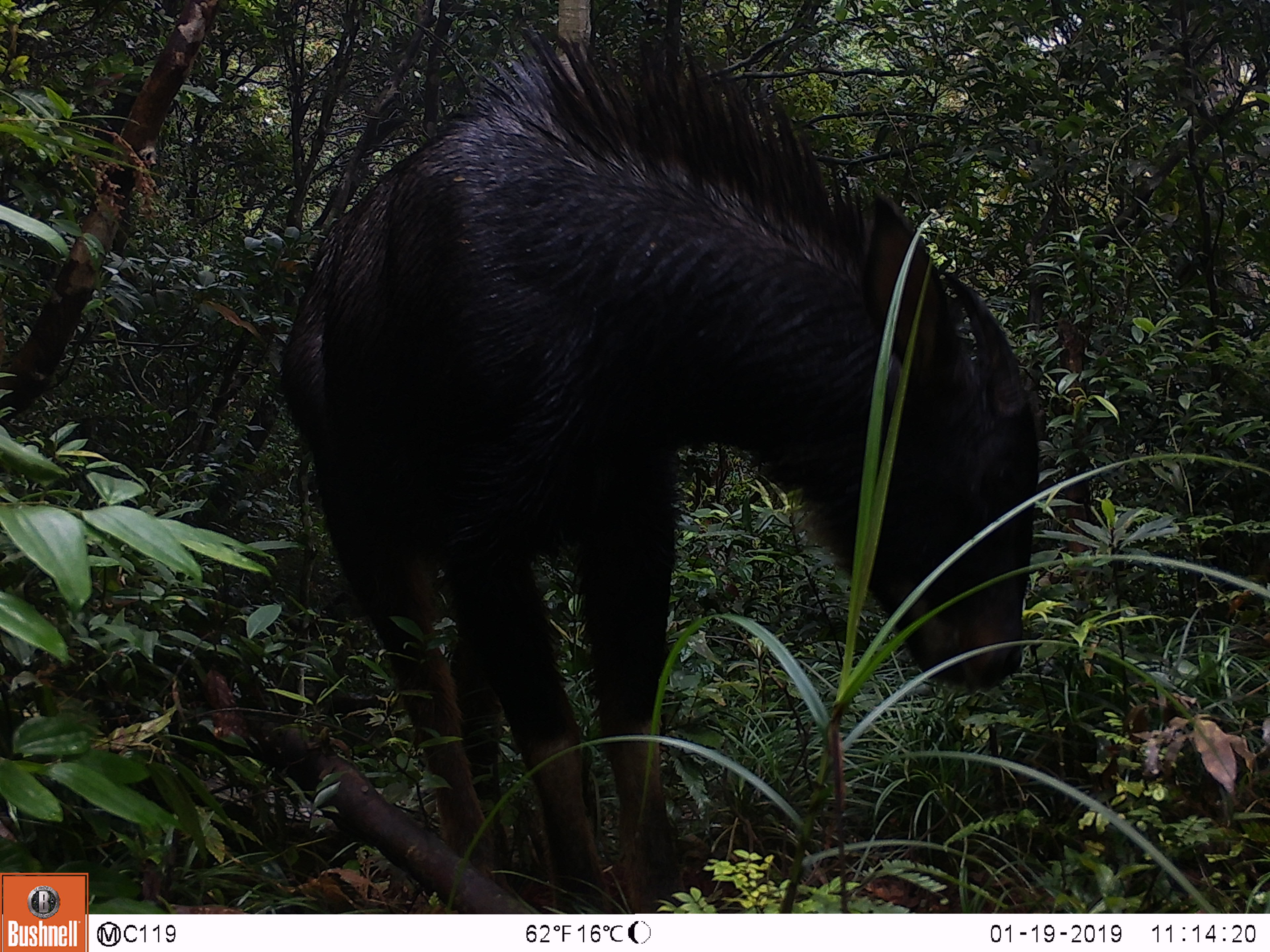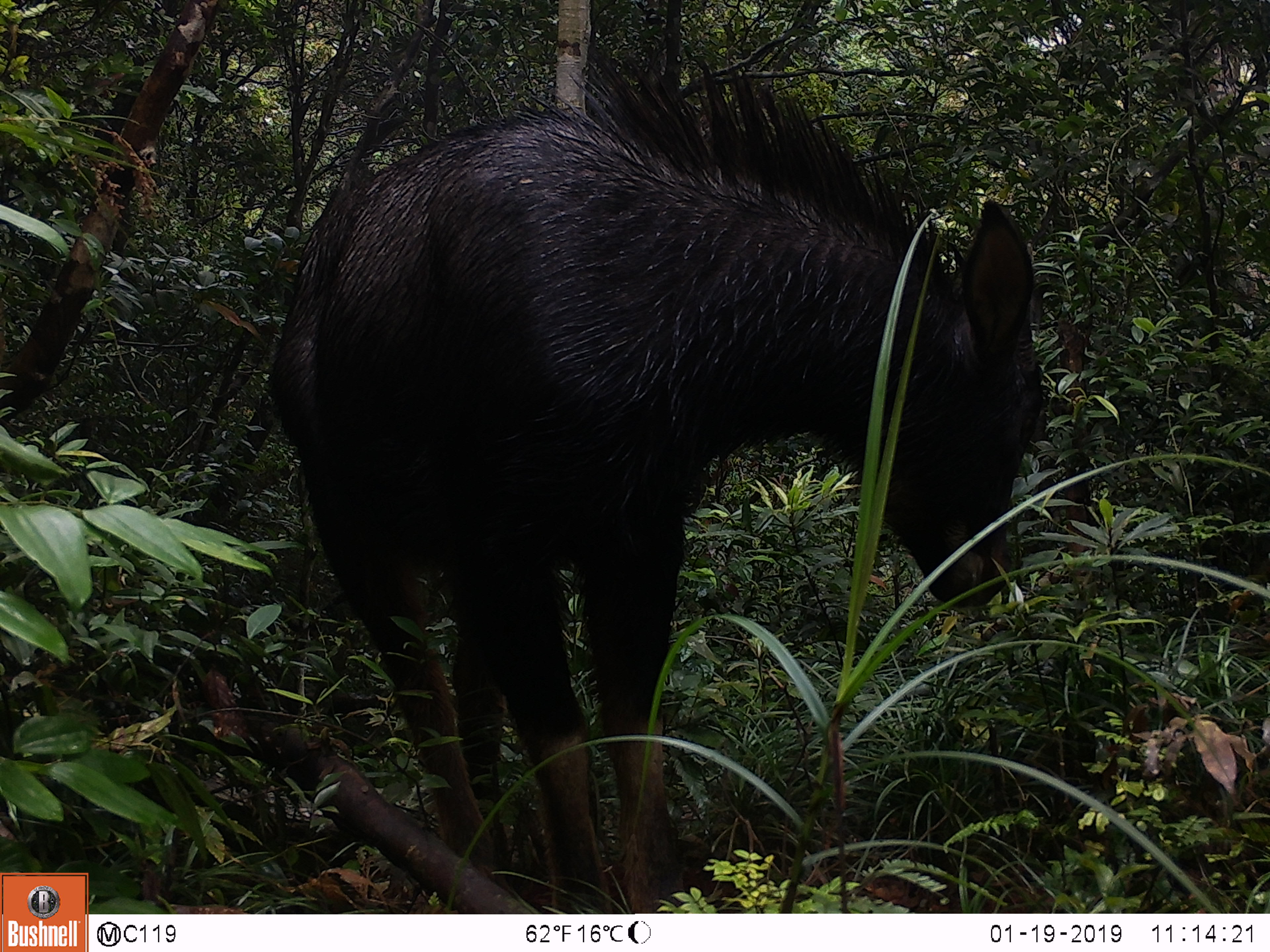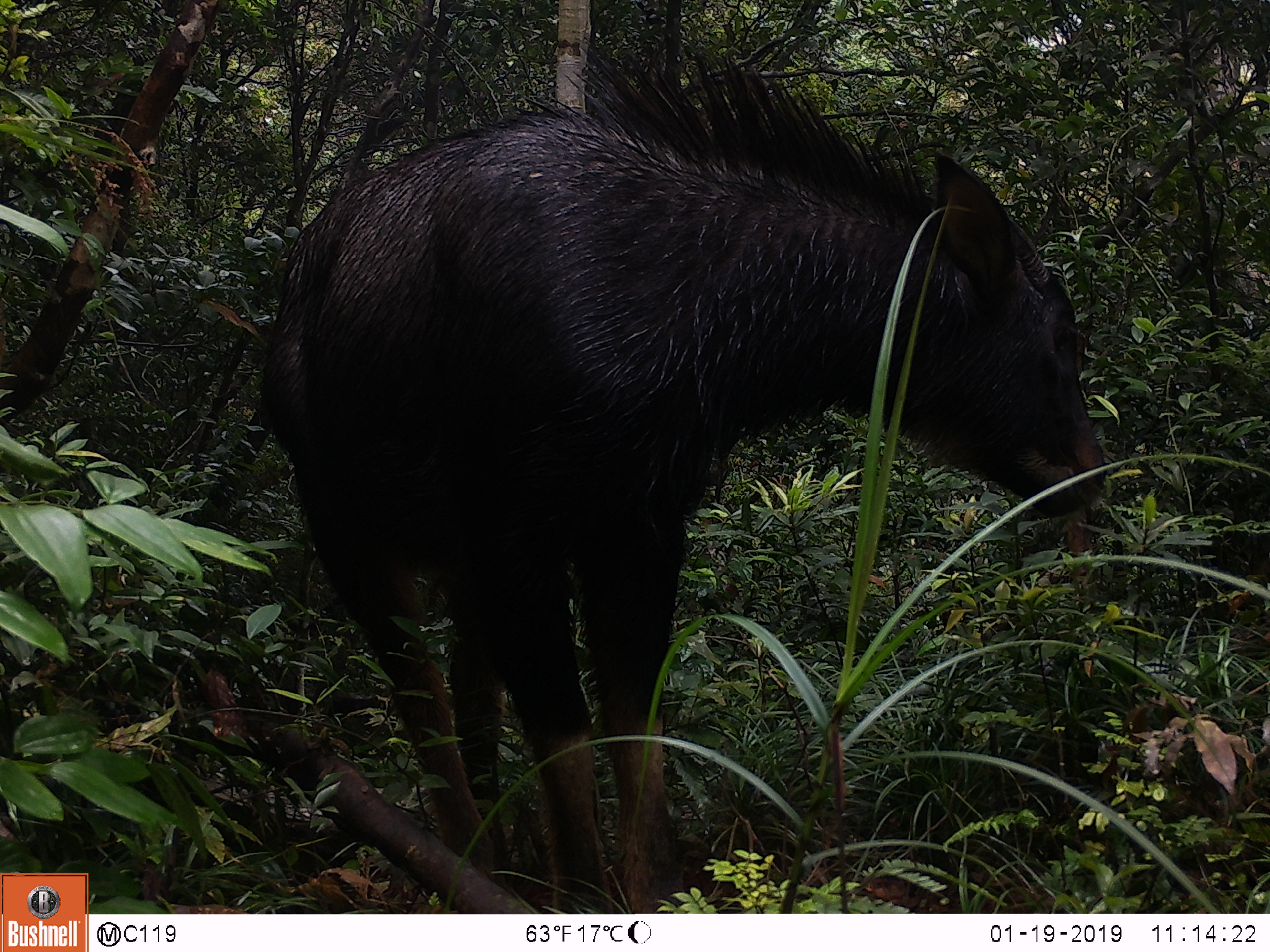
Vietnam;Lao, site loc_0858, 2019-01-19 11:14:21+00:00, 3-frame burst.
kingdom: Animalia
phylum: Chordata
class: Mammalia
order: Artiodactyla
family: Bovidae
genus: Capricornis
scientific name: Capricornis sumatraensis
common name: chinese serow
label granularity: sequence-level